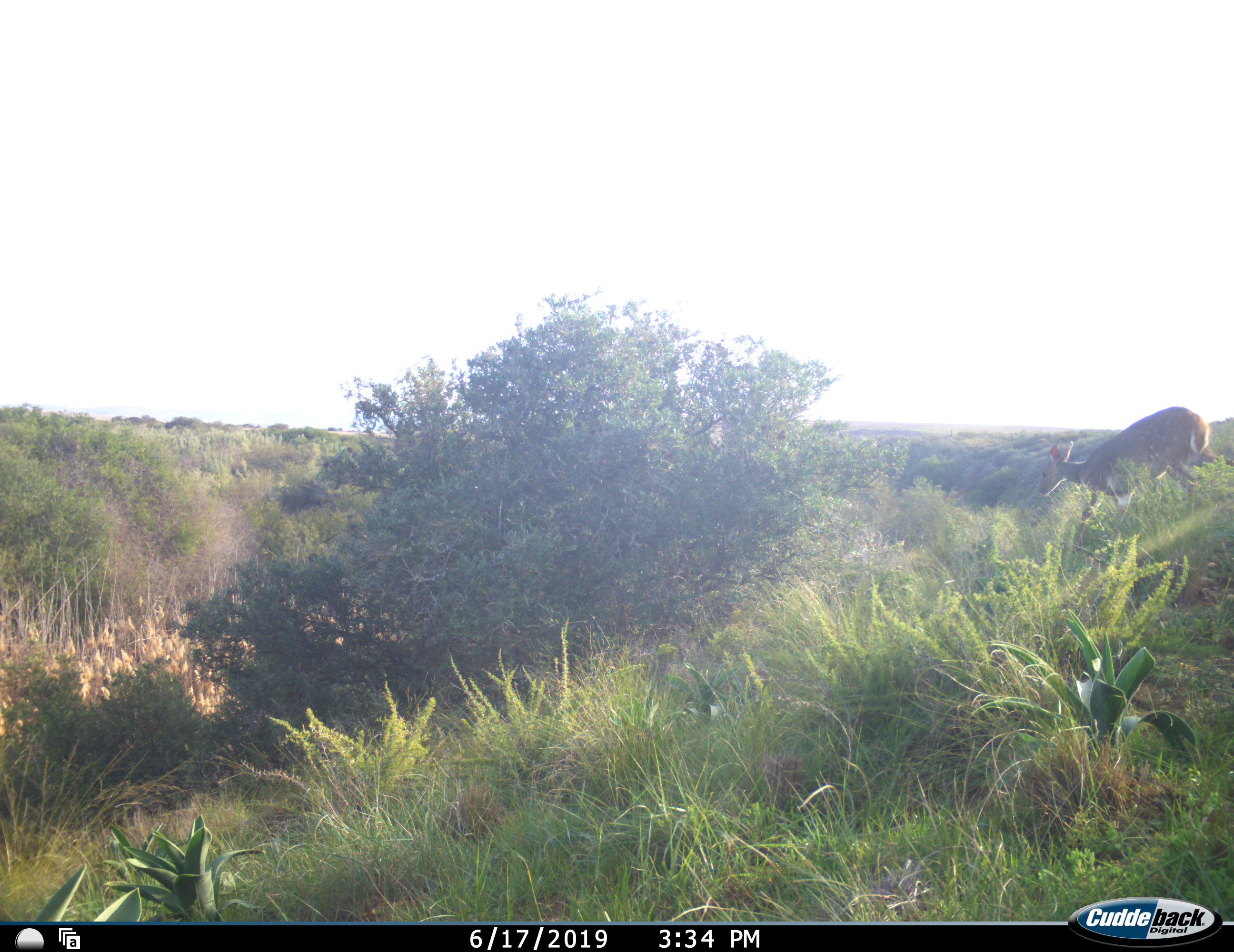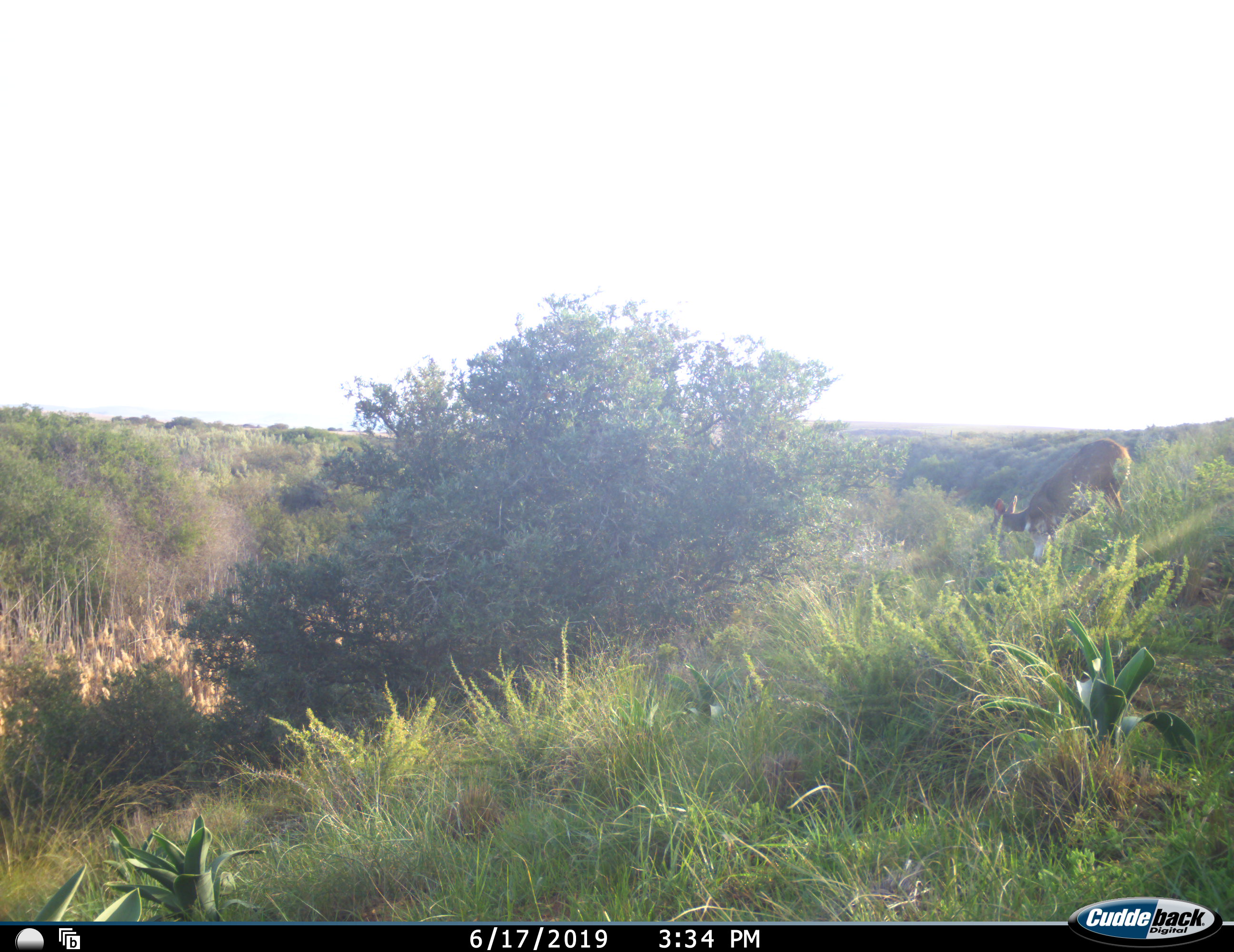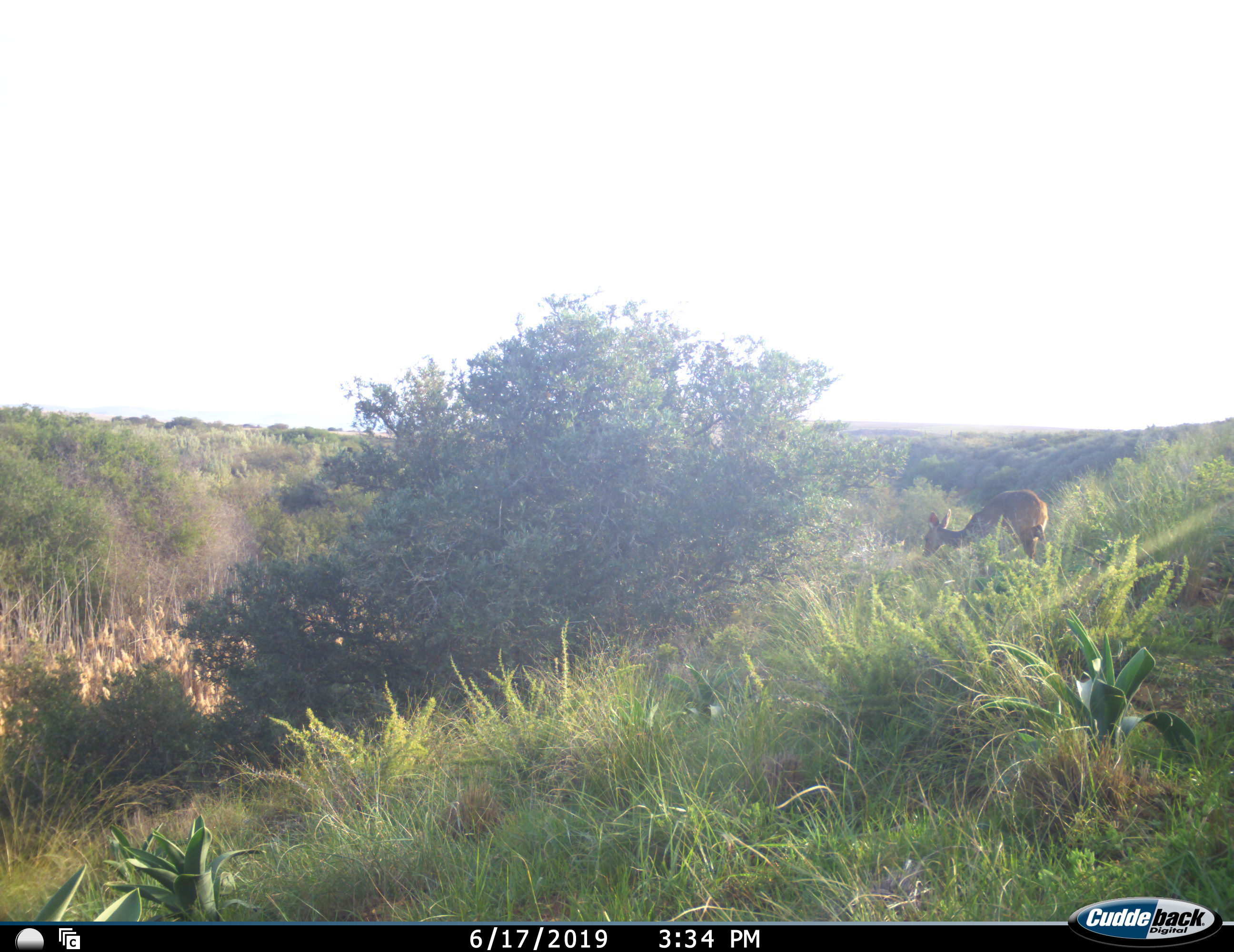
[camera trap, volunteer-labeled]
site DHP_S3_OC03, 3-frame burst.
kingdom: Animalia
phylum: Chordata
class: Mammalia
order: Artiodactyla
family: Bovidae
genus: Tragelaphus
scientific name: Tragelaphus scriptus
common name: bushbuck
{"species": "bushbuck (Tragelaphus scriptus)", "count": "1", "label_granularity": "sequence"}